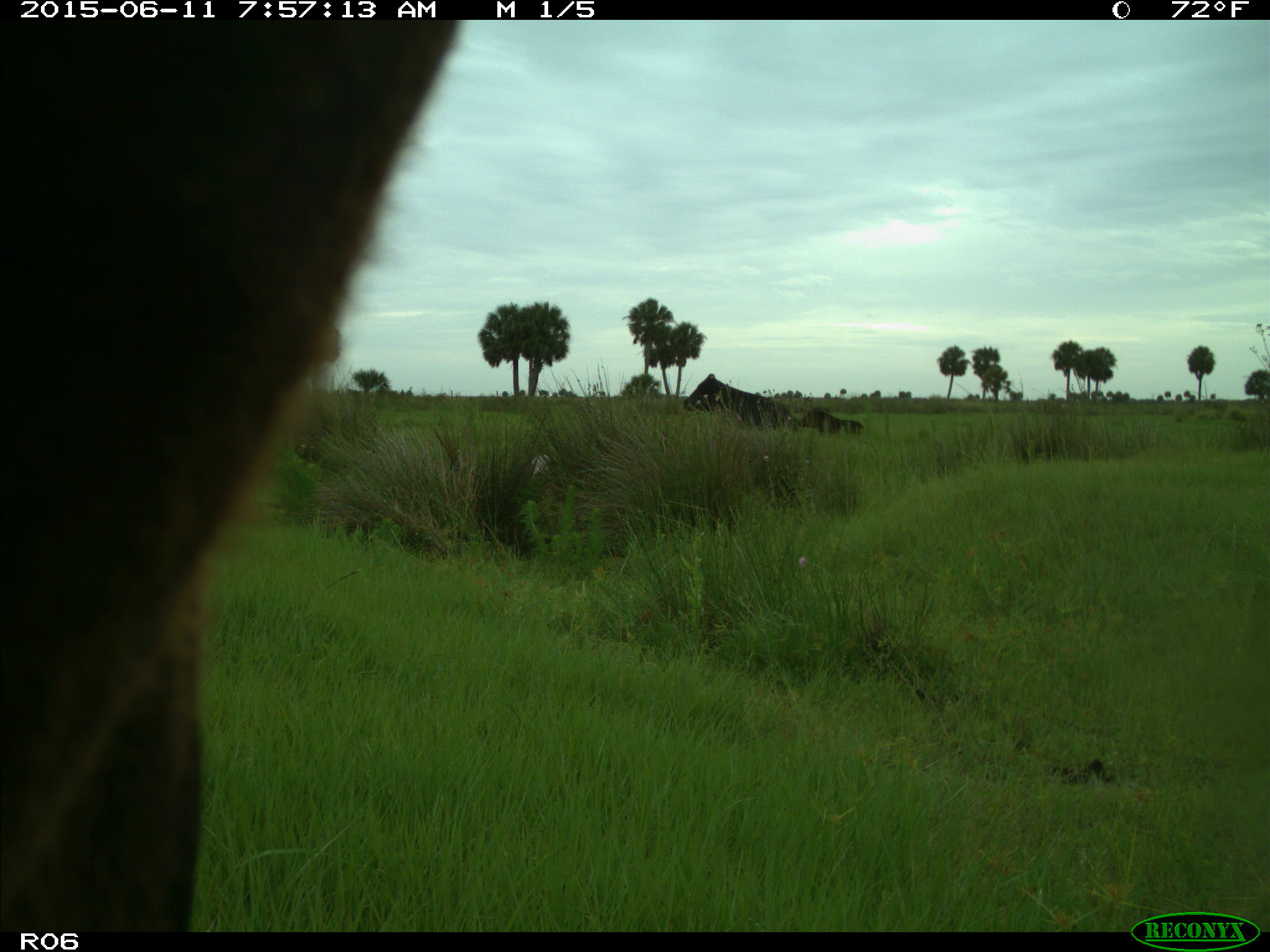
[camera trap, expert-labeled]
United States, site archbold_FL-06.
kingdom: Animalia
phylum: Chordata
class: Mammalia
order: Artiodactyla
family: Bovidae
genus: Bos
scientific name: Bos taurus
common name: domestic cow